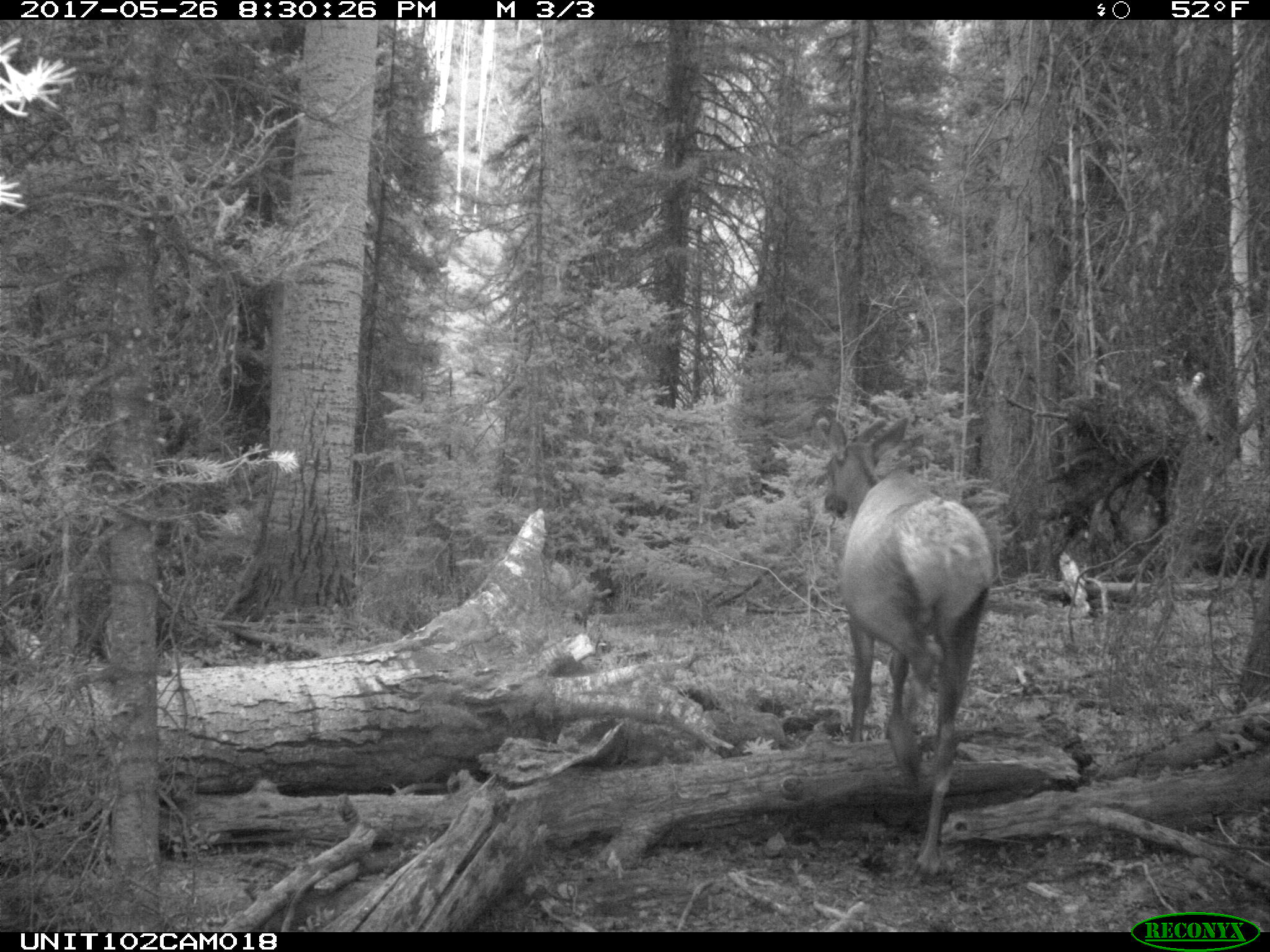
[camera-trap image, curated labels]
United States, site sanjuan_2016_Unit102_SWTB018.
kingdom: Animalia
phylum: Chordata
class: Mammalia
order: Artiodactyla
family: Cervidae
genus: Cervus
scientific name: Cervus elaphus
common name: red deer